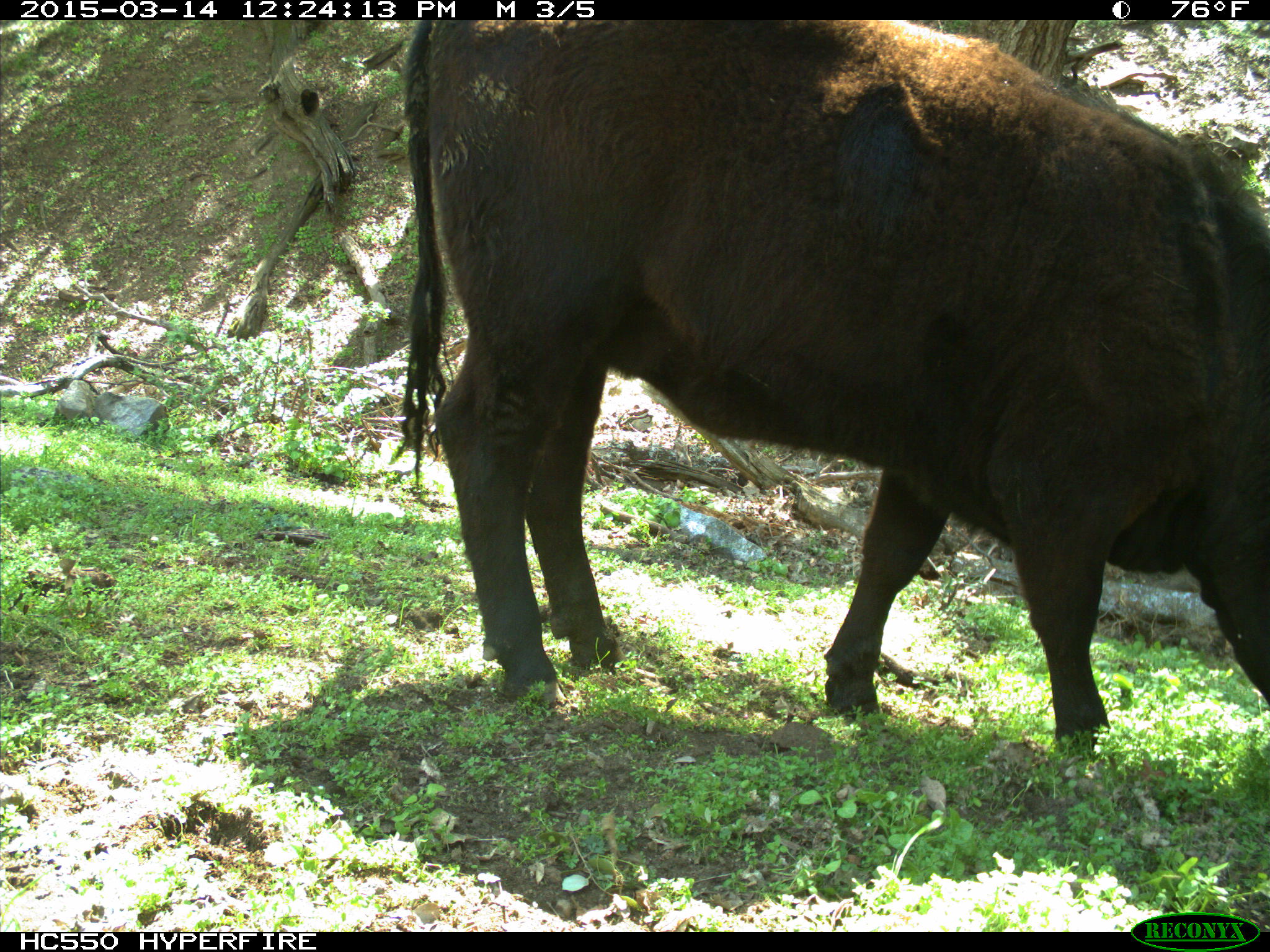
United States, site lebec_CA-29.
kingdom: Animalia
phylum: Chordata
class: Mammalia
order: Artiodactyla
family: Bovidae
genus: Bos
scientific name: Bos taurus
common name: domestic cow